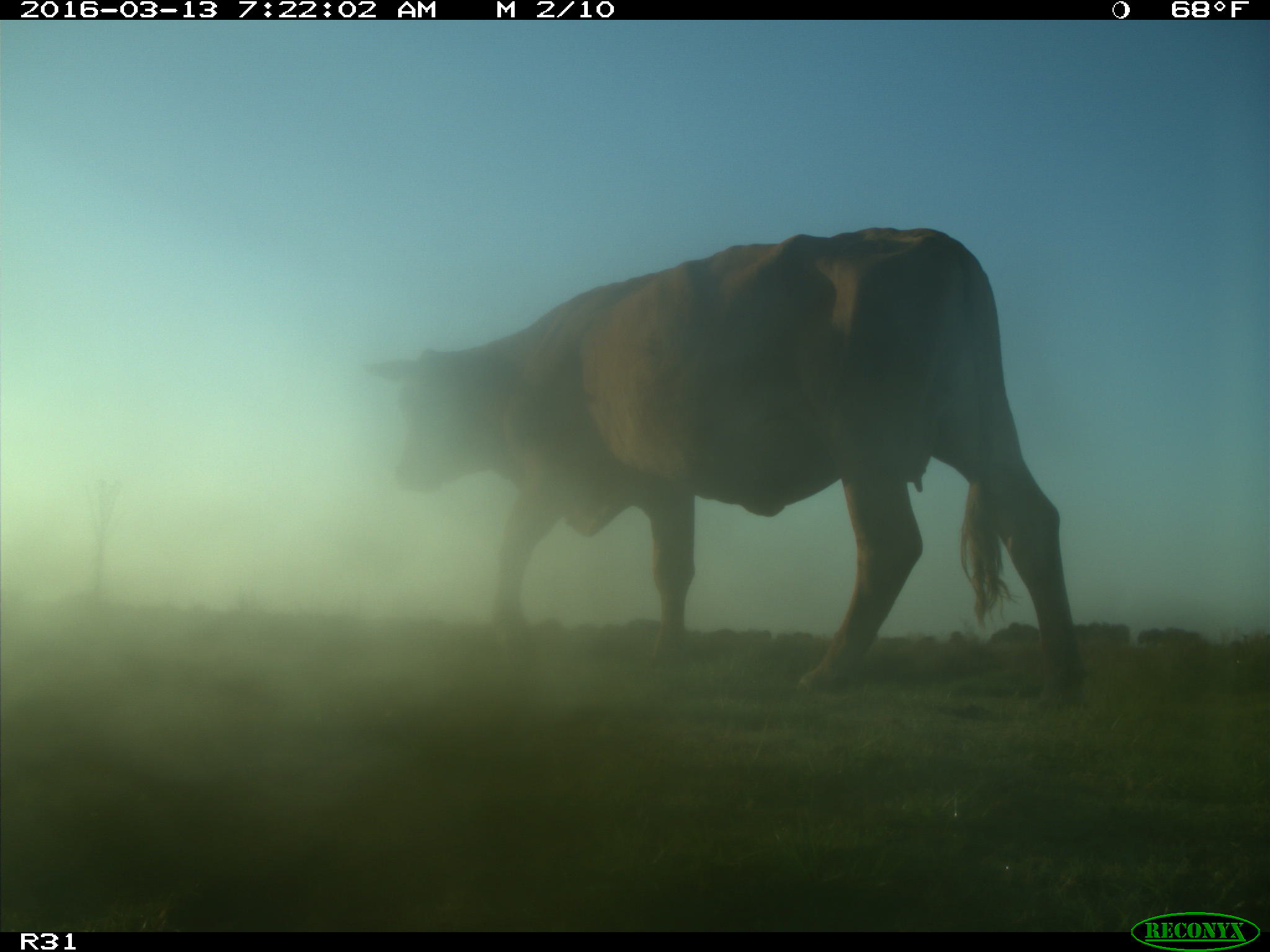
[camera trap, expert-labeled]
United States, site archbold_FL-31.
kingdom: Animalia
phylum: Chordata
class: Mammalia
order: Artiodactyla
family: Bovidae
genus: Bos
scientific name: Bos taurus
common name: domestic cow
Bos taurus (domestic cow).